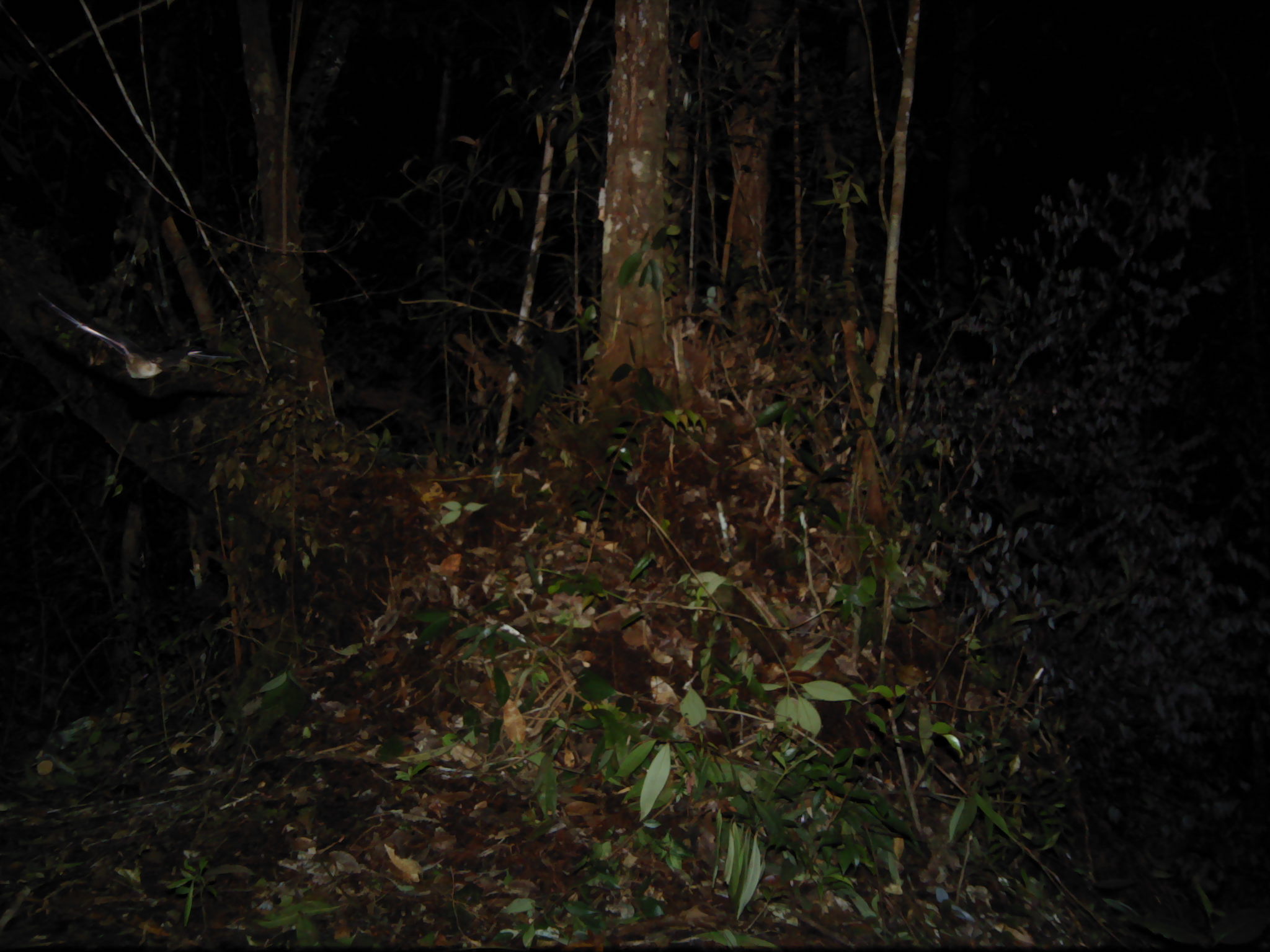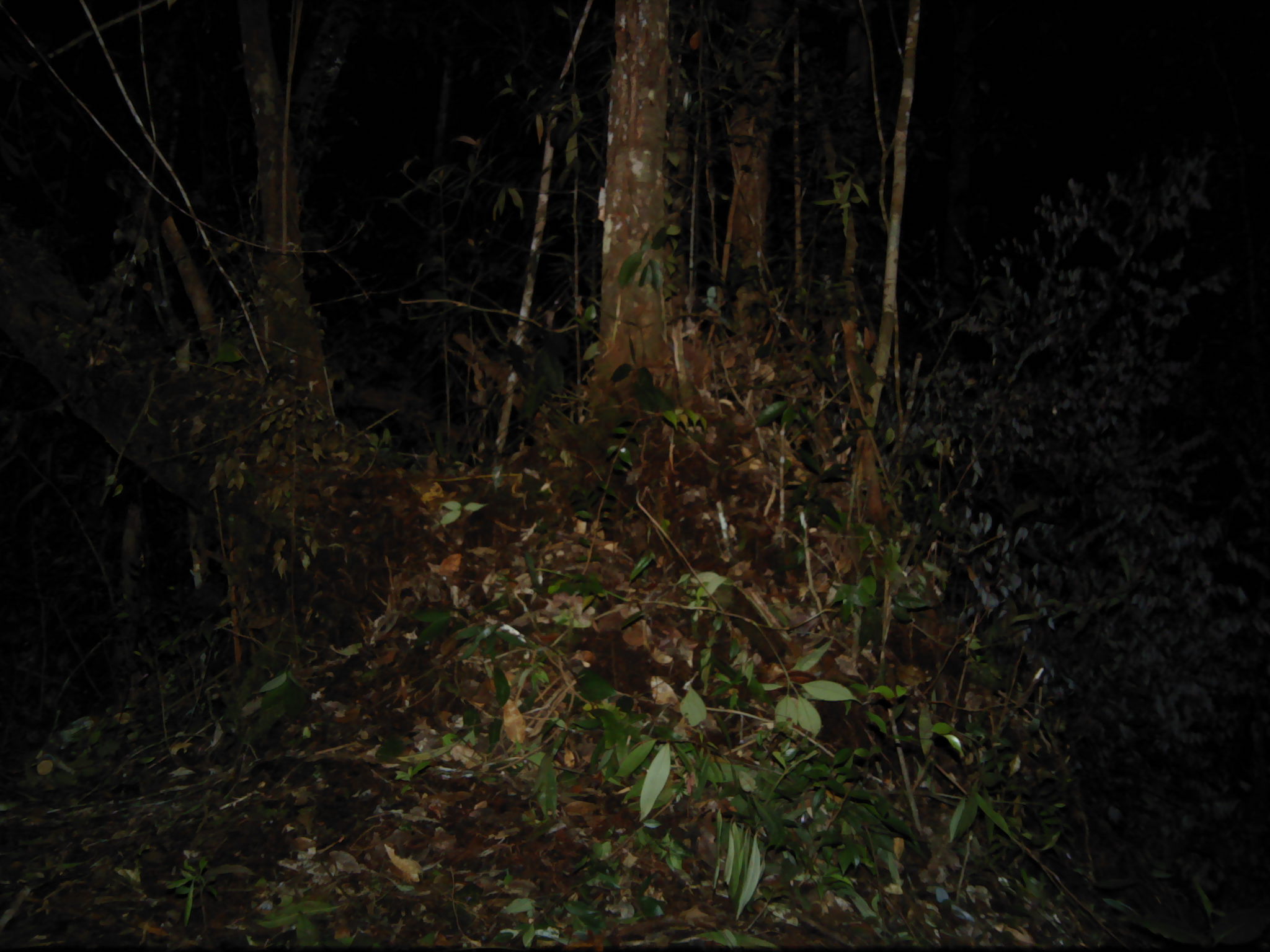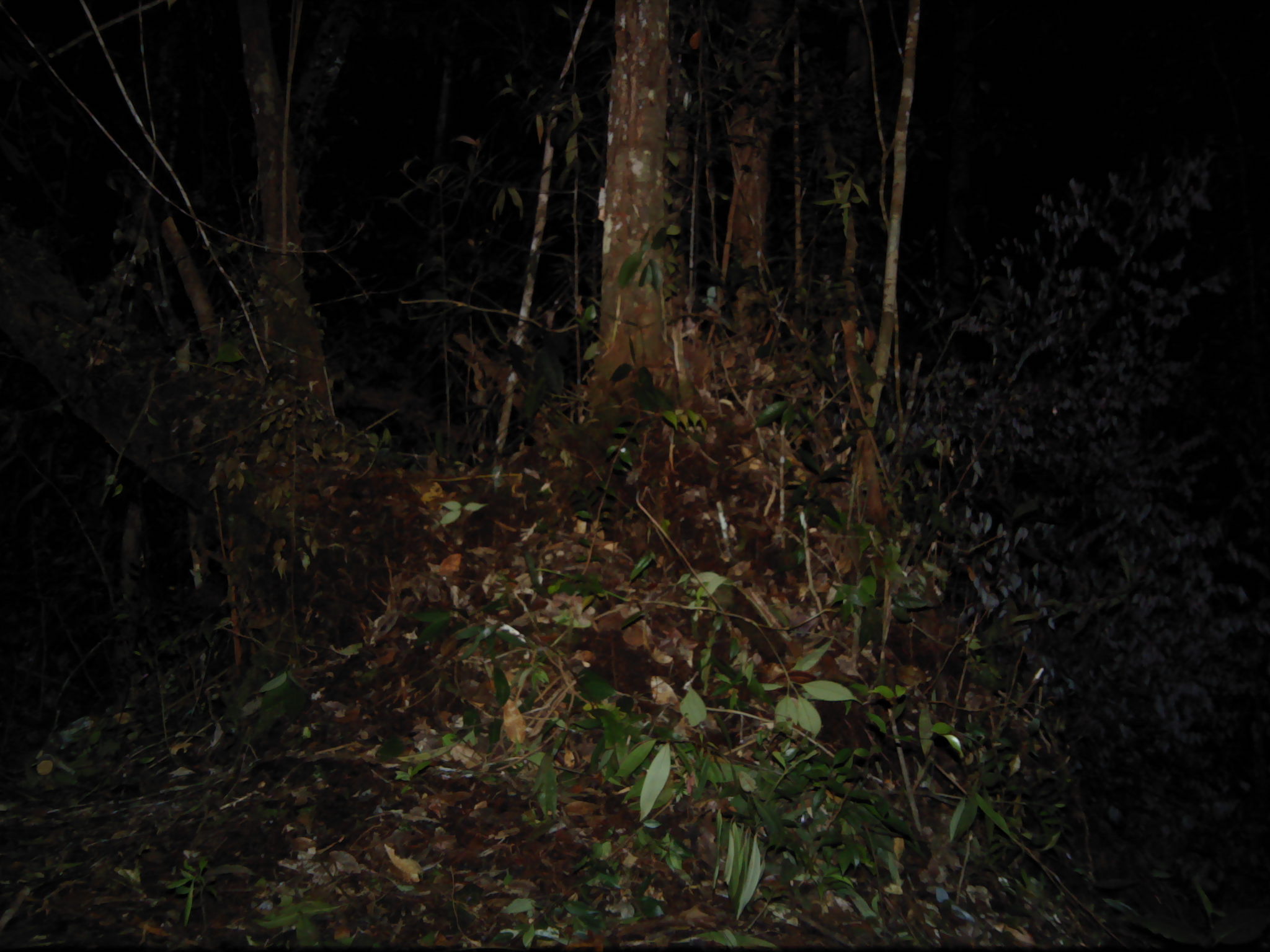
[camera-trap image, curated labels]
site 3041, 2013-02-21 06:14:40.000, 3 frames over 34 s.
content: unidentified animal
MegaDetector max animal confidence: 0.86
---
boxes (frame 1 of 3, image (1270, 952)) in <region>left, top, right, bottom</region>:
unknown: <region>35, 291, 243, 379</region>